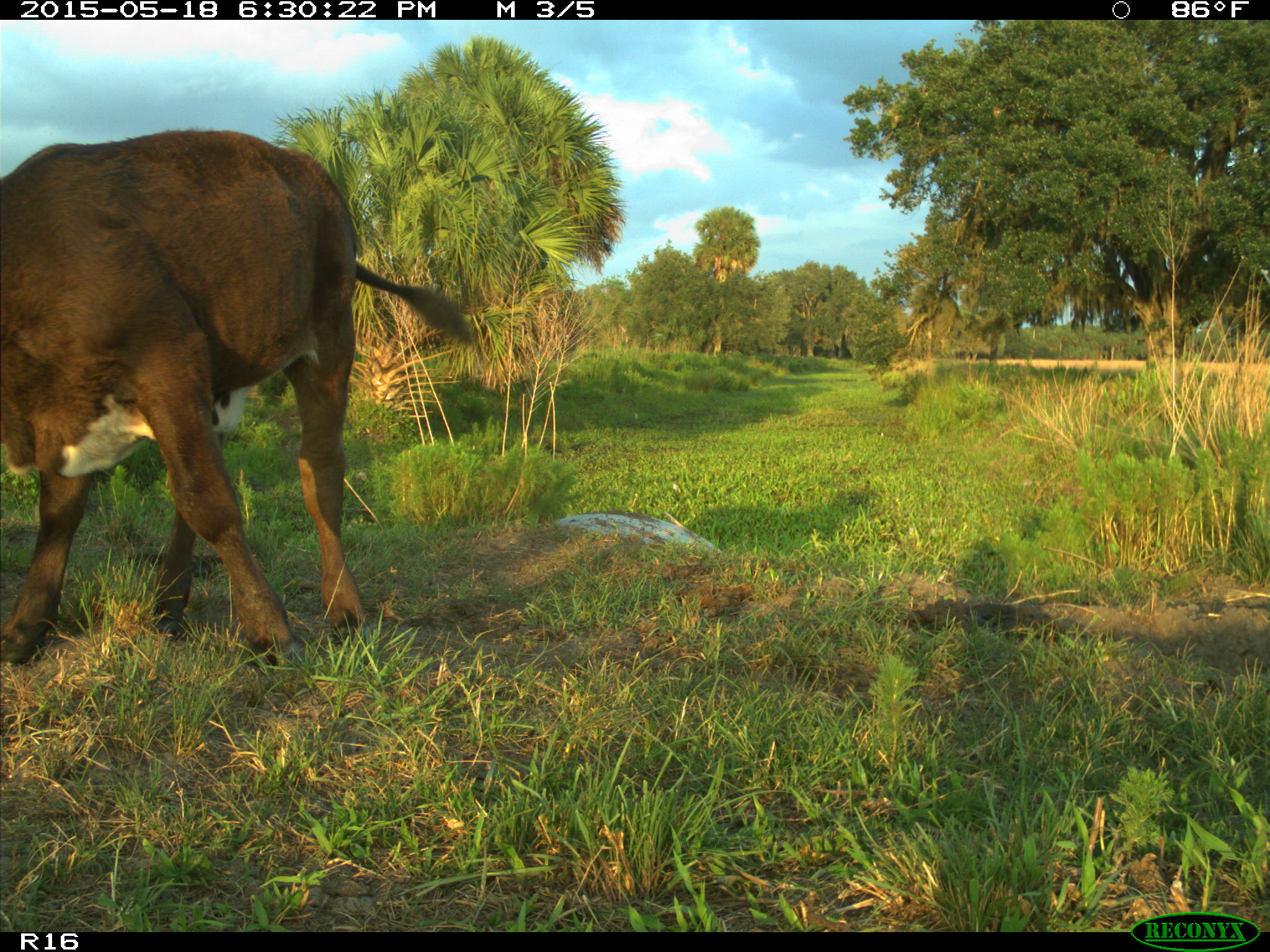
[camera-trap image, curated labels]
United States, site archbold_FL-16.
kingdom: Animalia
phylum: Chordata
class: Mammalia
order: Artiodactyla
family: Bovidae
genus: Bos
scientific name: Bos taurus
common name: domestic cow